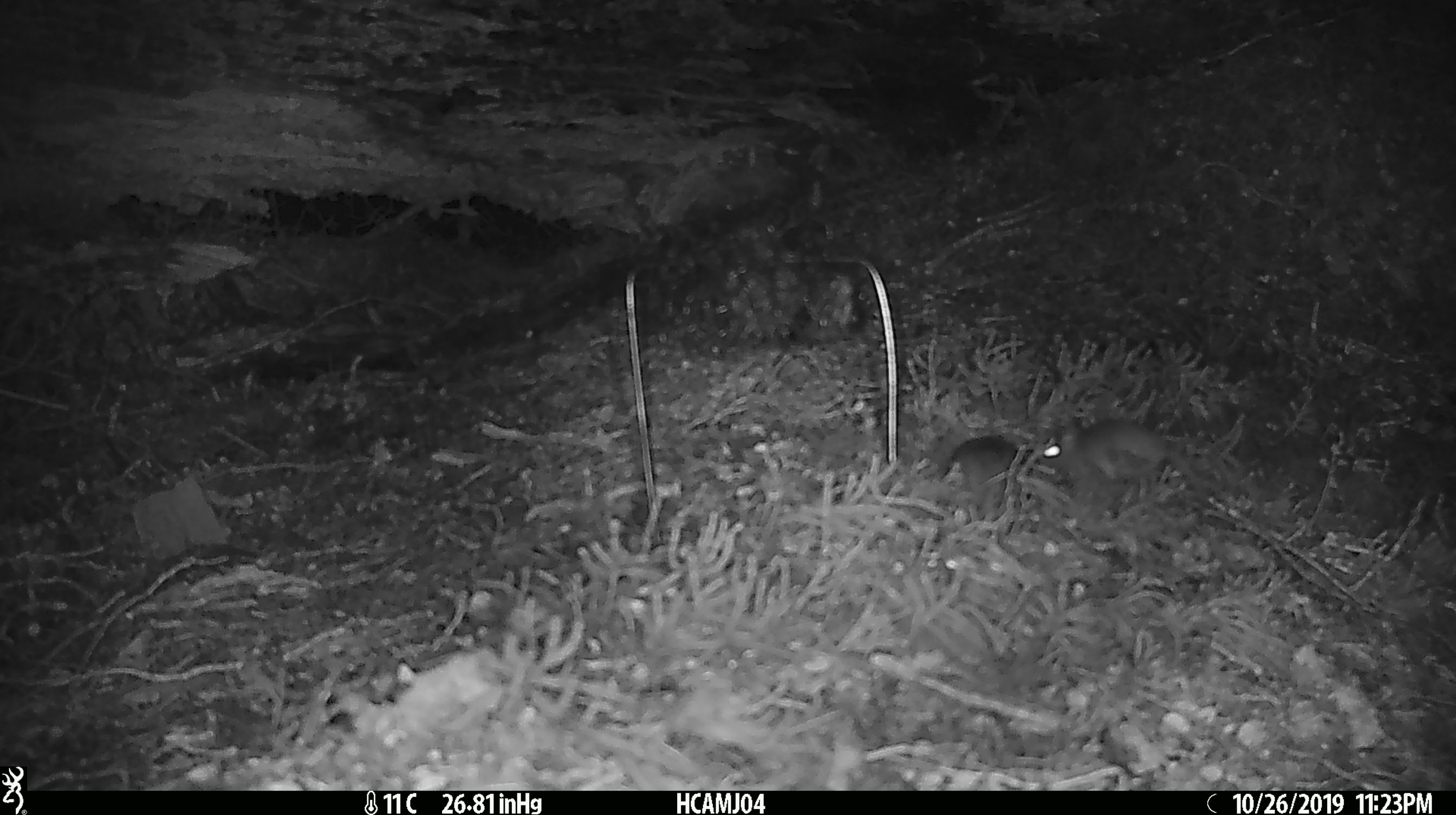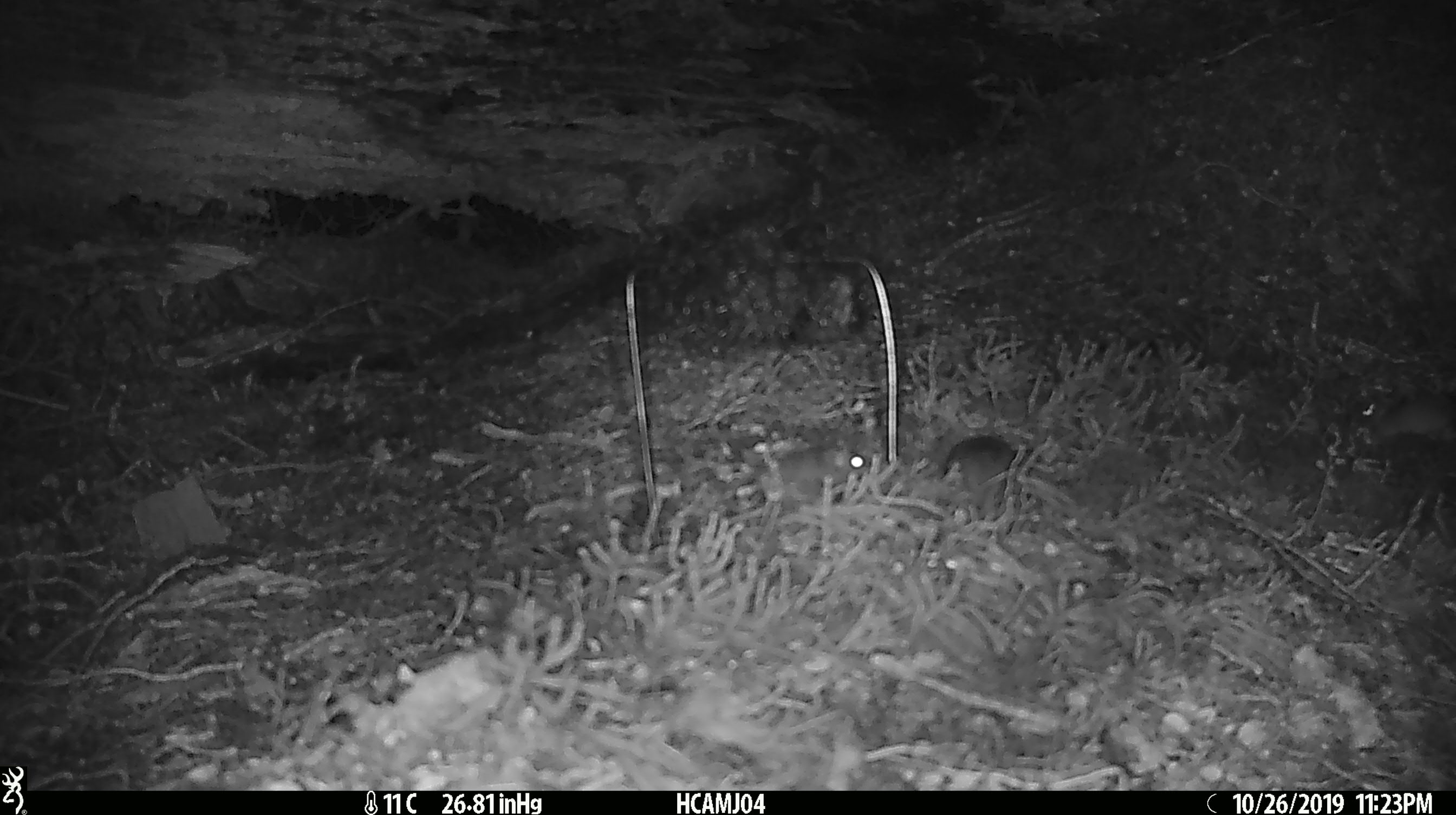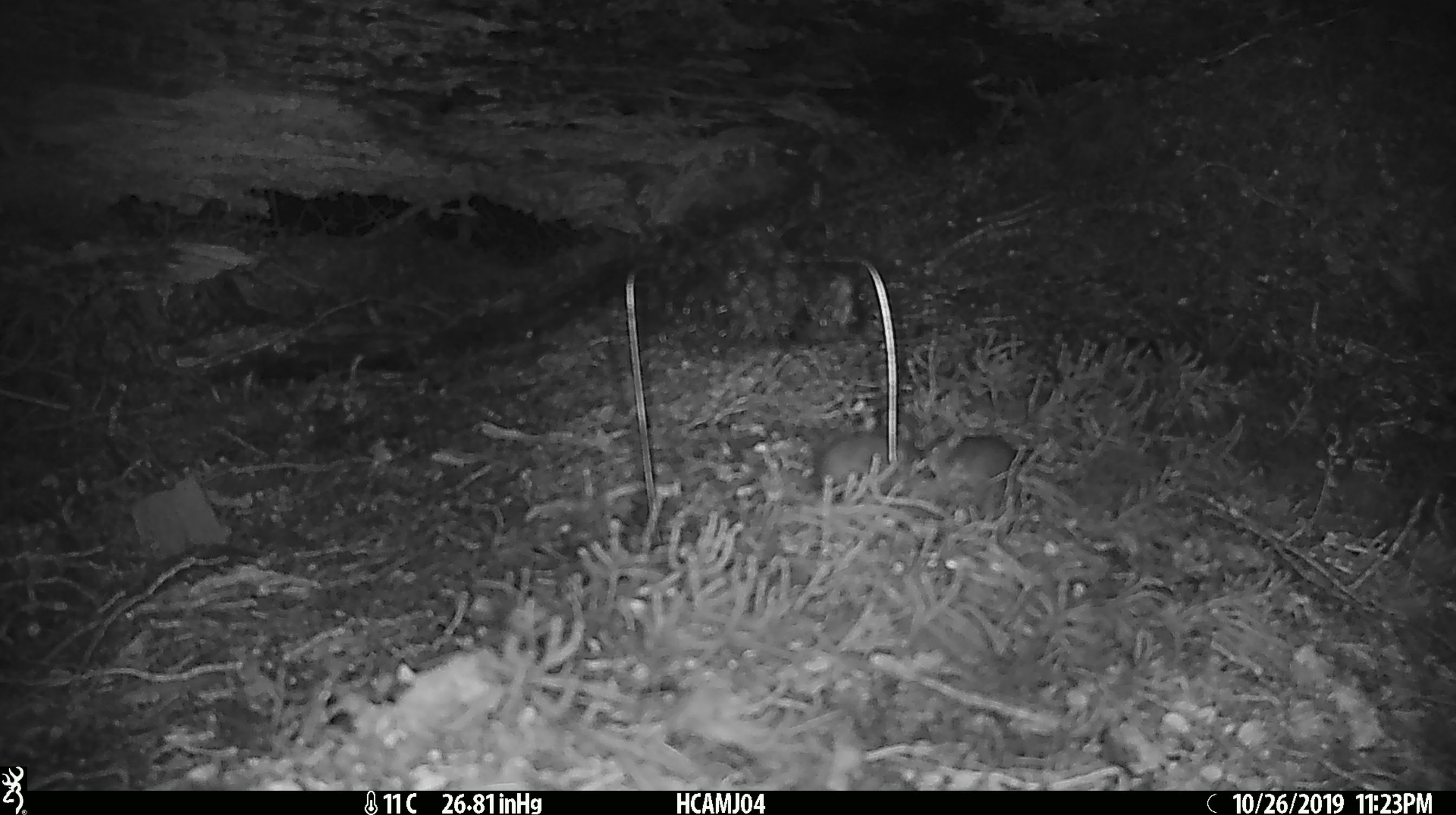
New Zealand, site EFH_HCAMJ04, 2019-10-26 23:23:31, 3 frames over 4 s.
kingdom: Animalia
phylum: Chordata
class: Mammalia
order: Rodentia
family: Muridae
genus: Mus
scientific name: Mus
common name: mouse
Mouse (Mus).